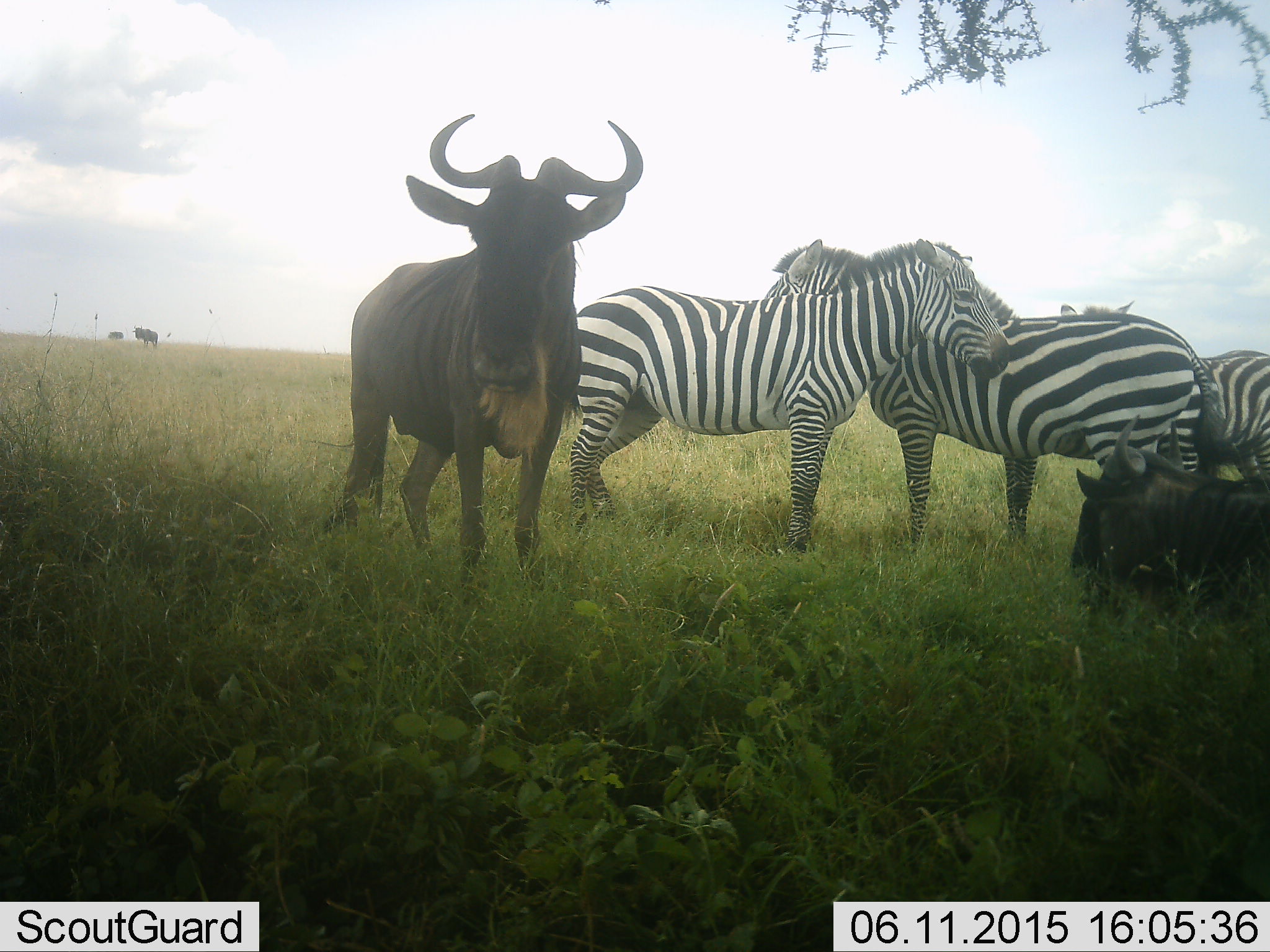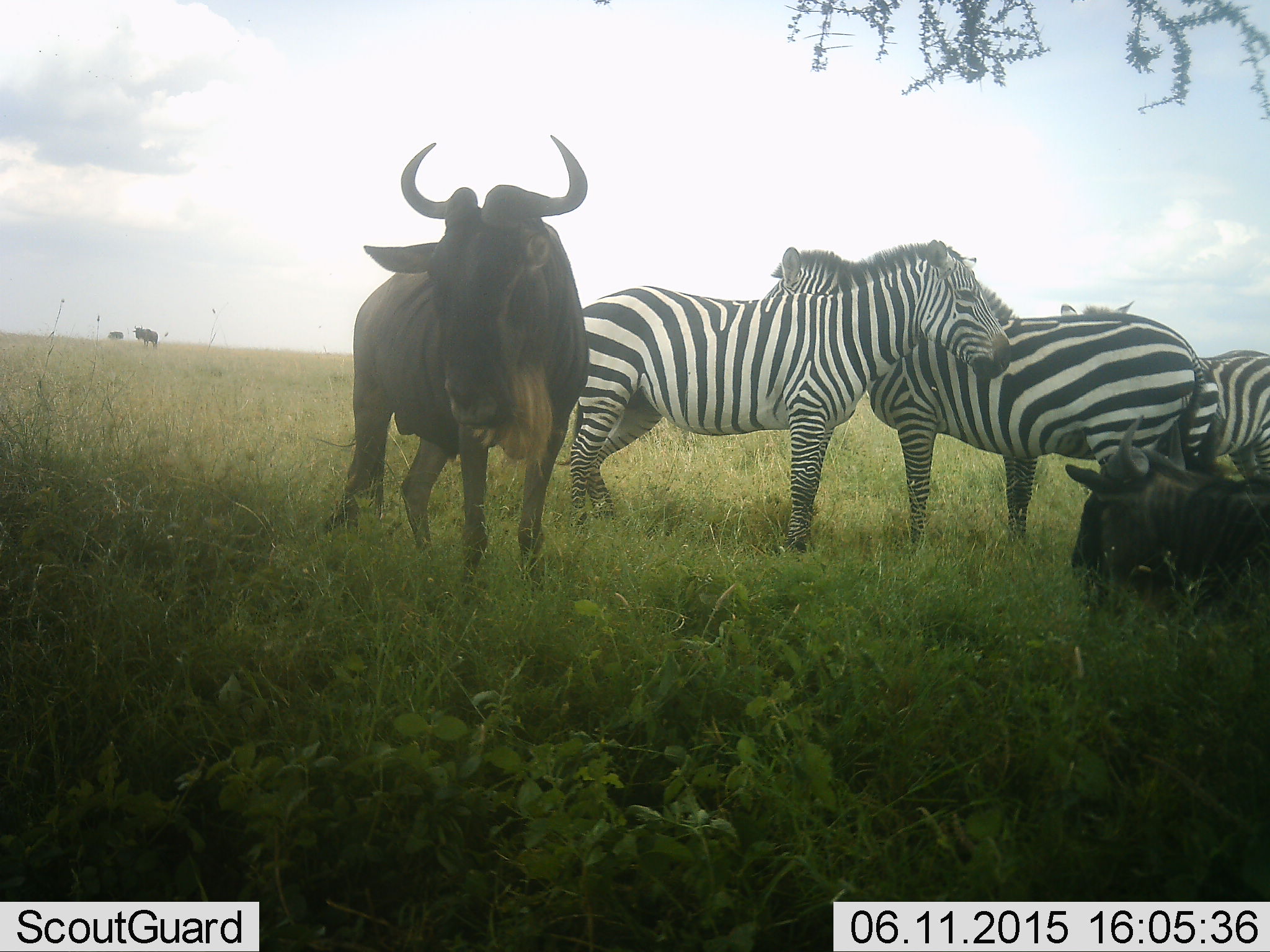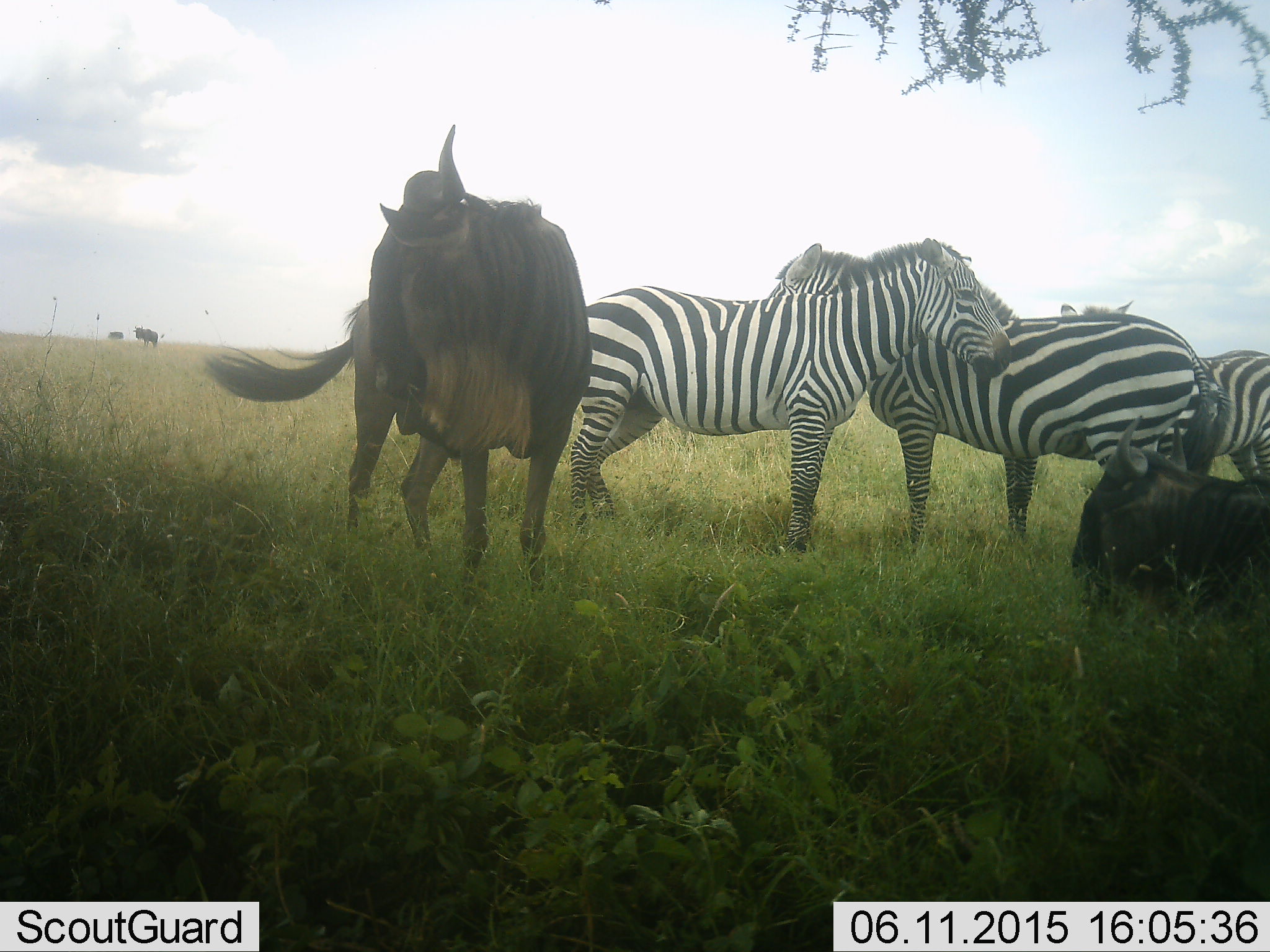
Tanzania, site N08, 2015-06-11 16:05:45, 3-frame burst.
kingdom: Animalia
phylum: Chordata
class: Mammalia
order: Artiodactyla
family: Bovidae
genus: Connochaetes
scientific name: Connochaetes taurinus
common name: blue wildebeest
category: wildebeest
Wildebeest (blue wildebeest) (Connochaetes taurinus), count 3. Behavior (volunteer vote fractions): standing 100%, resting 70%, moving 0%, interacting 0%. Young present (vote fraction): 10%. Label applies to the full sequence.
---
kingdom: Animalia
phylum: Chordata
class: Mammalia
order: Perissodactyla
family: Equidae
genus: Equus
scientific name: Equus quagga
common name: plains zebra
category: zebra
Zebra (plains zebra) (Equus quagga), count 3. Behavior (volunteer vote fractions): standing 100%, resting 9%, moving 0%, interacting 18%. Young present (vote fraction): 0%. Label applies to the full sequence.